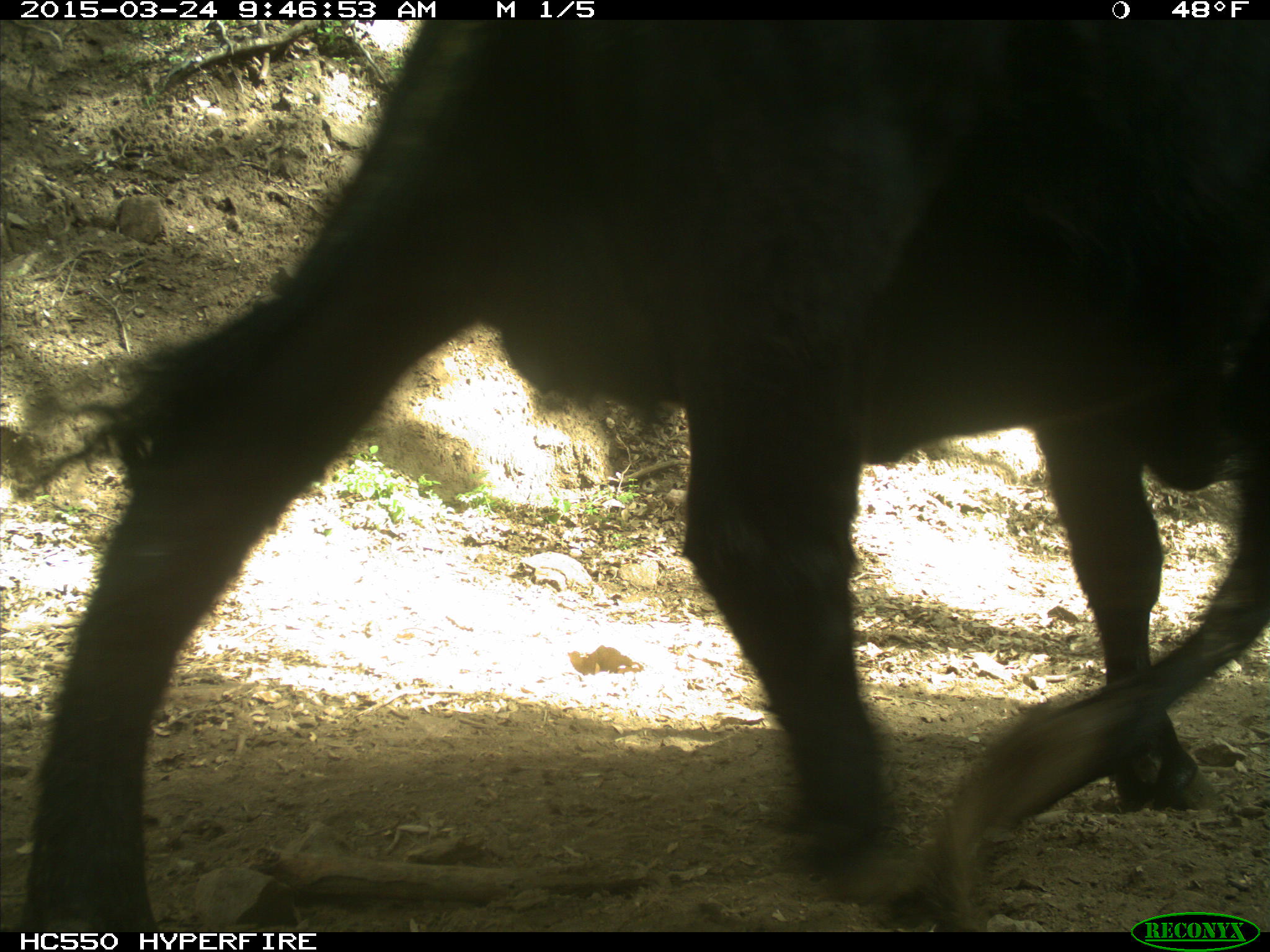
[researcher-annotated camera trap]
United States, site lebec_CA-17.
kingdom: Animalia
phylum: Chordata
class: Mammalia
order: Artiodactyla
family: Bovidae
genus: Bos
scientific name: Bos taurus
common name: domestic cow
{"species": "Bos taurus (domestic cow)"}